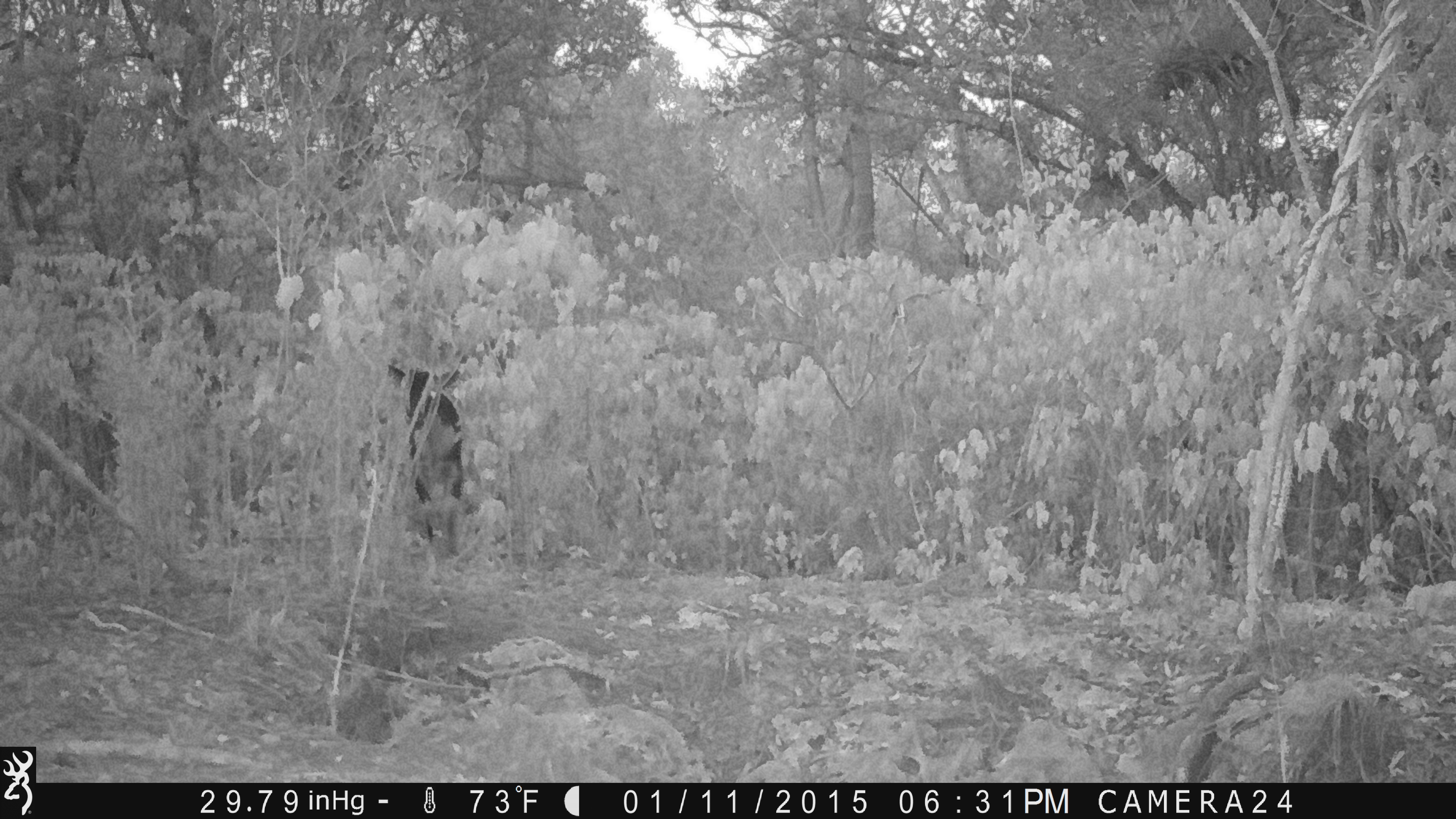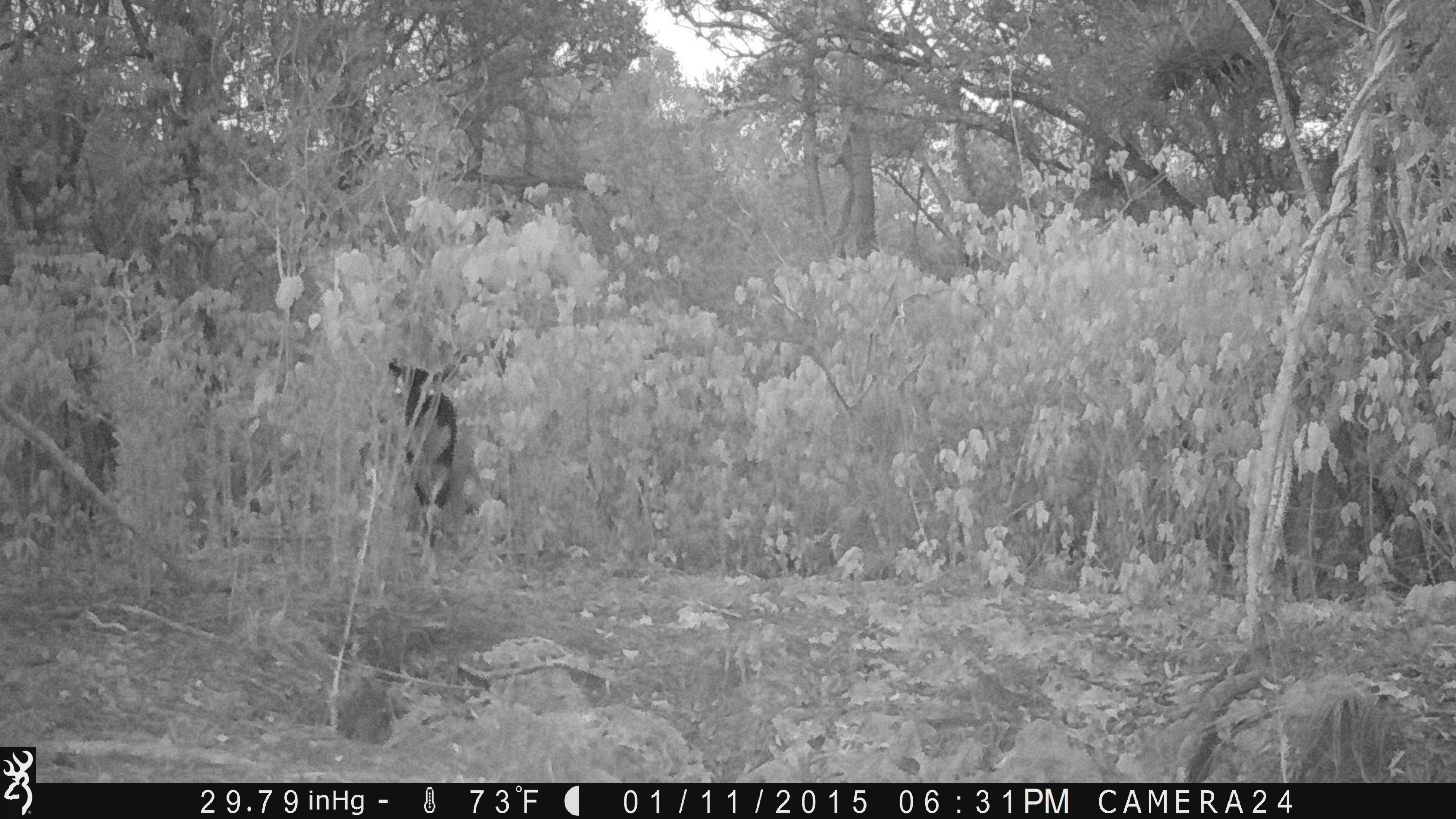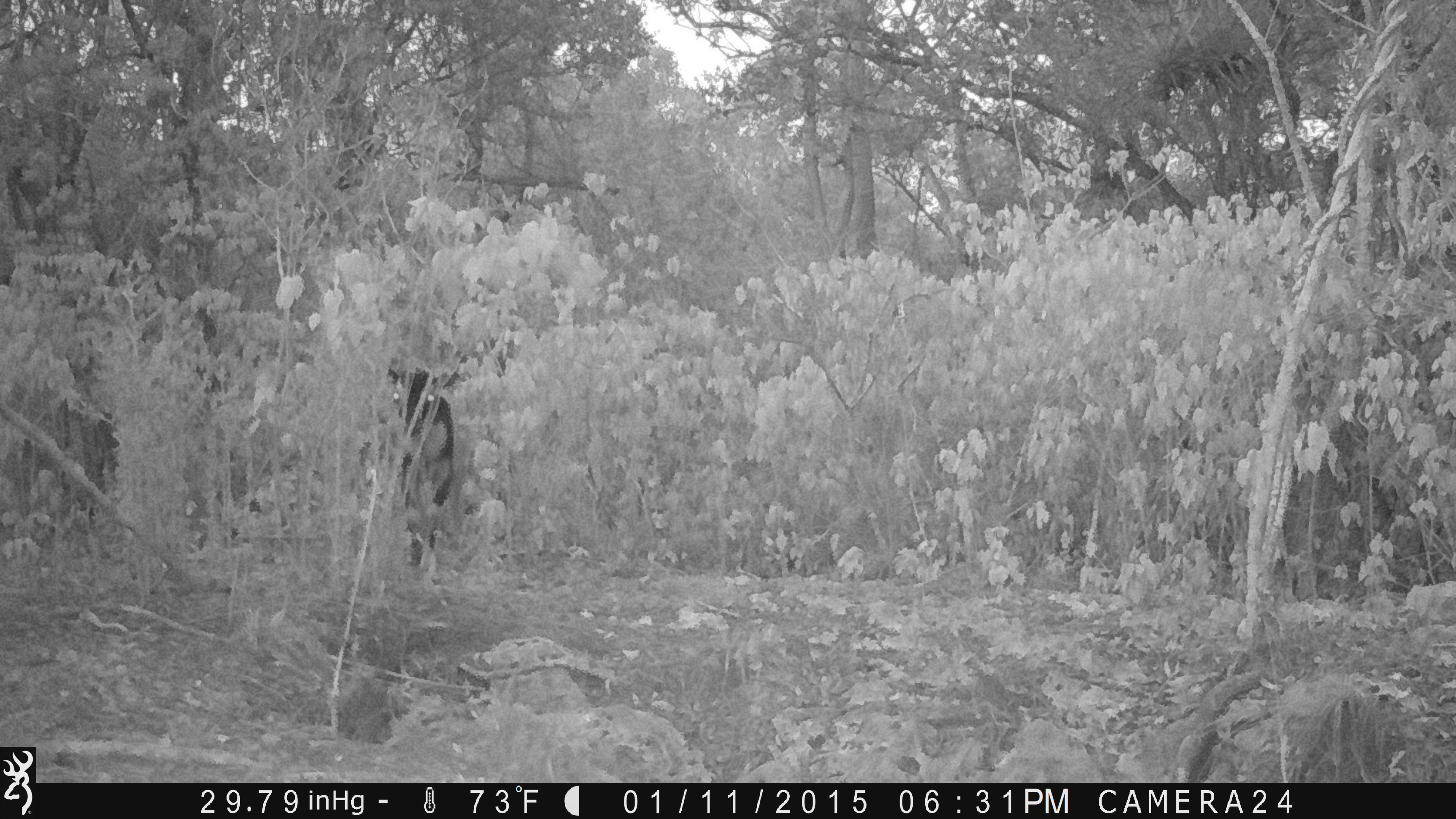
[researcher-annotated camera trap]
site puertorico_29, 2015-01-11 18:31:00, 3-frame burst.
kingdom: Animalia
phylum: Chordata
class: Mammalia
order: Artiodactyla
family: Bovidae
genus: Capra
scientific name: Capra hircus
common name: goat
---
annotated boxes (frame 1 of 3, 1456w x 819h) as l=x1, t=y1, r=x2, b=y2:
goat: l=384, t=360, r=466, b=556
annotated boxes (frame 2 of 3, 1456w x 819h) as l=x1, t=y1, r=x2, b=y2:
goat: l=384, t=359, r=458, b=572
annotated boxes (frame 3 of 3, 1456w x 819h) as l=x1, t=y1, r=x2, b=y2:
goat: l=386, t=361, r=457, b=586